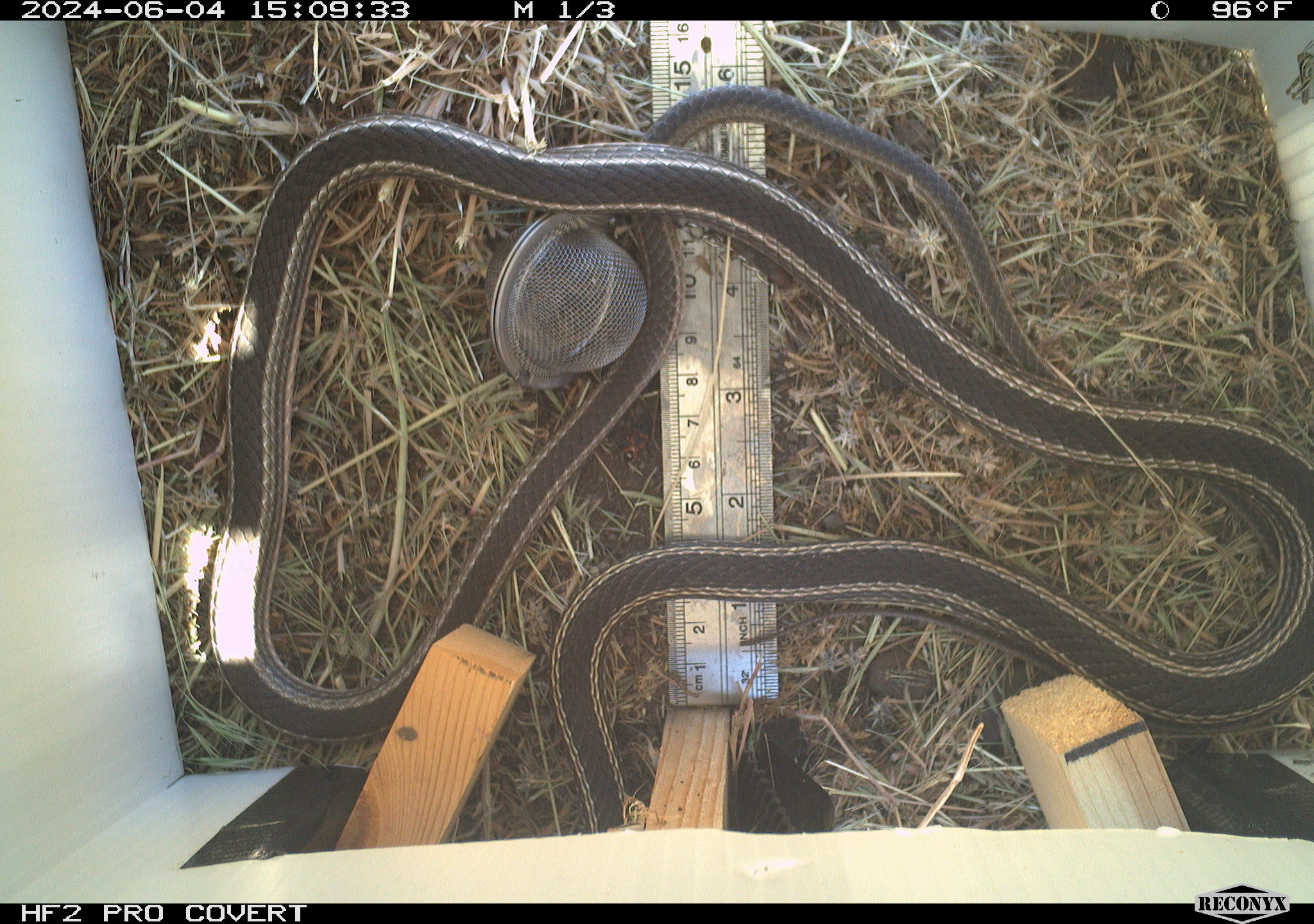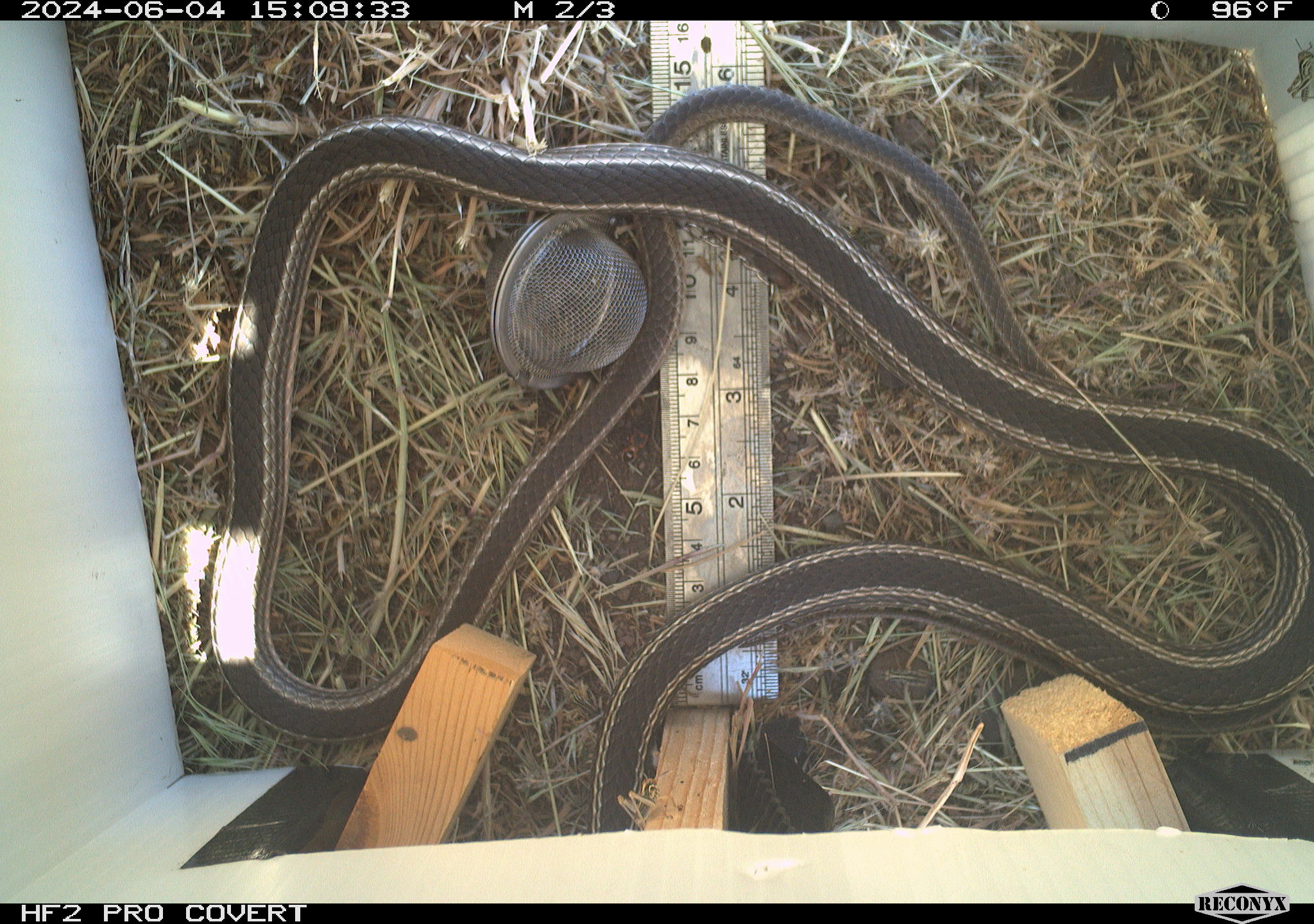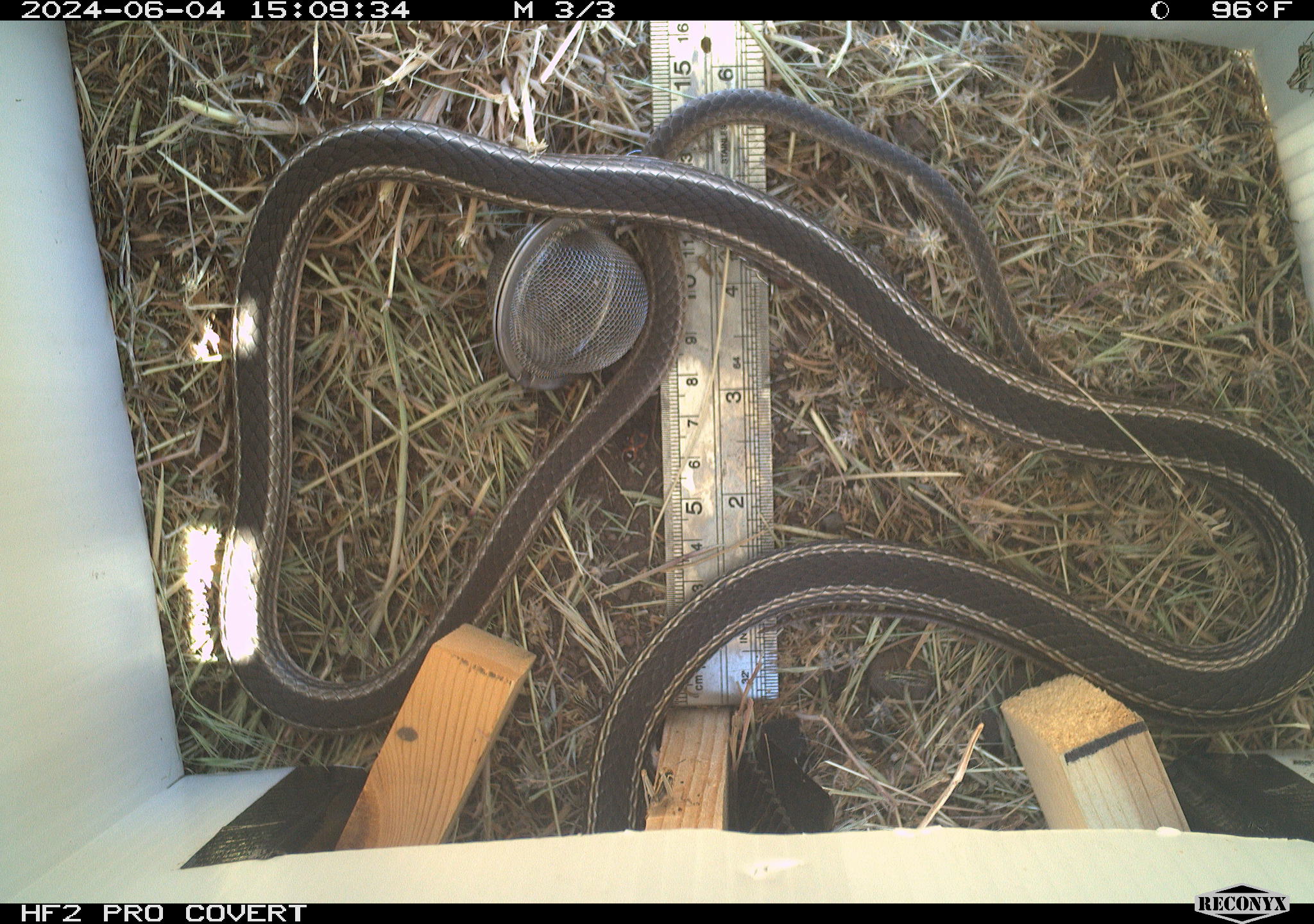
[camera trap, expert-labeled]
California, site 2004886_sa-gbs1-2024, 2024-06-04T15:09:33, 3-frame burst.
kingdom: Animalia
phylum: Chordata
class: Reptilia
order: Squamata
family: Colubridae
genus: Masticophis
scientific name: Masticophis taeniatus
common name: striped whipsnake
Striped whipsnake (Masticophis taeniatus).